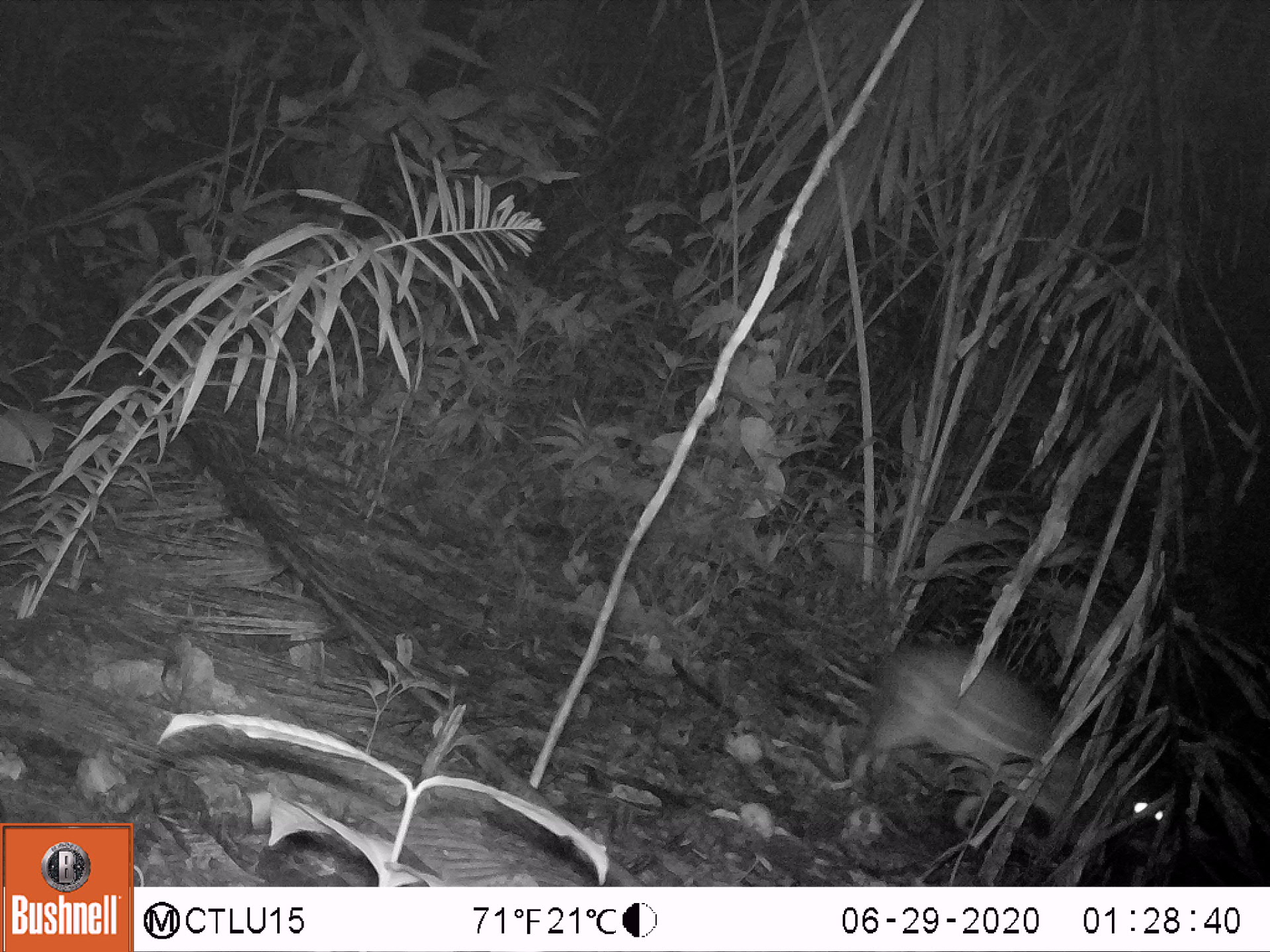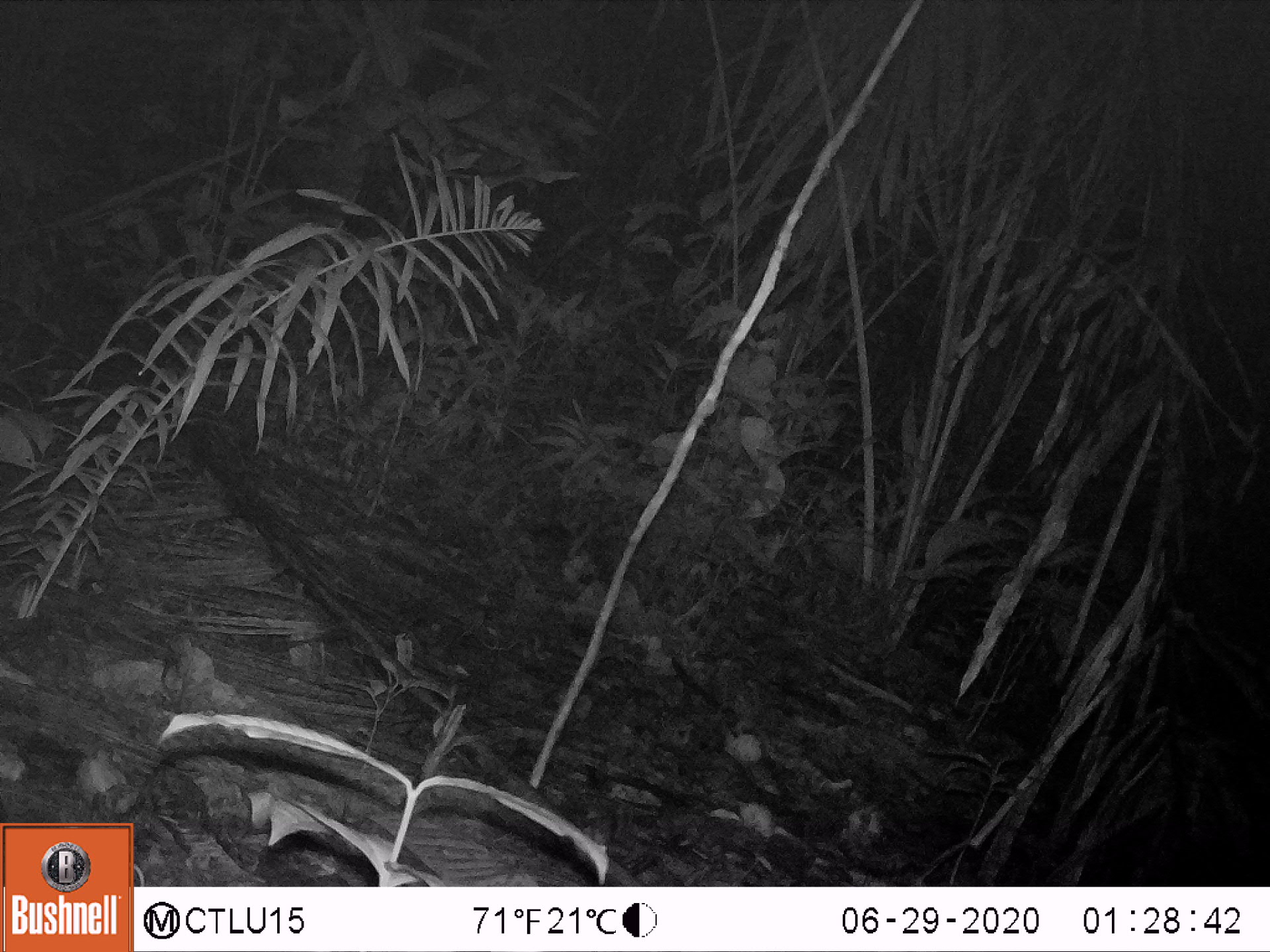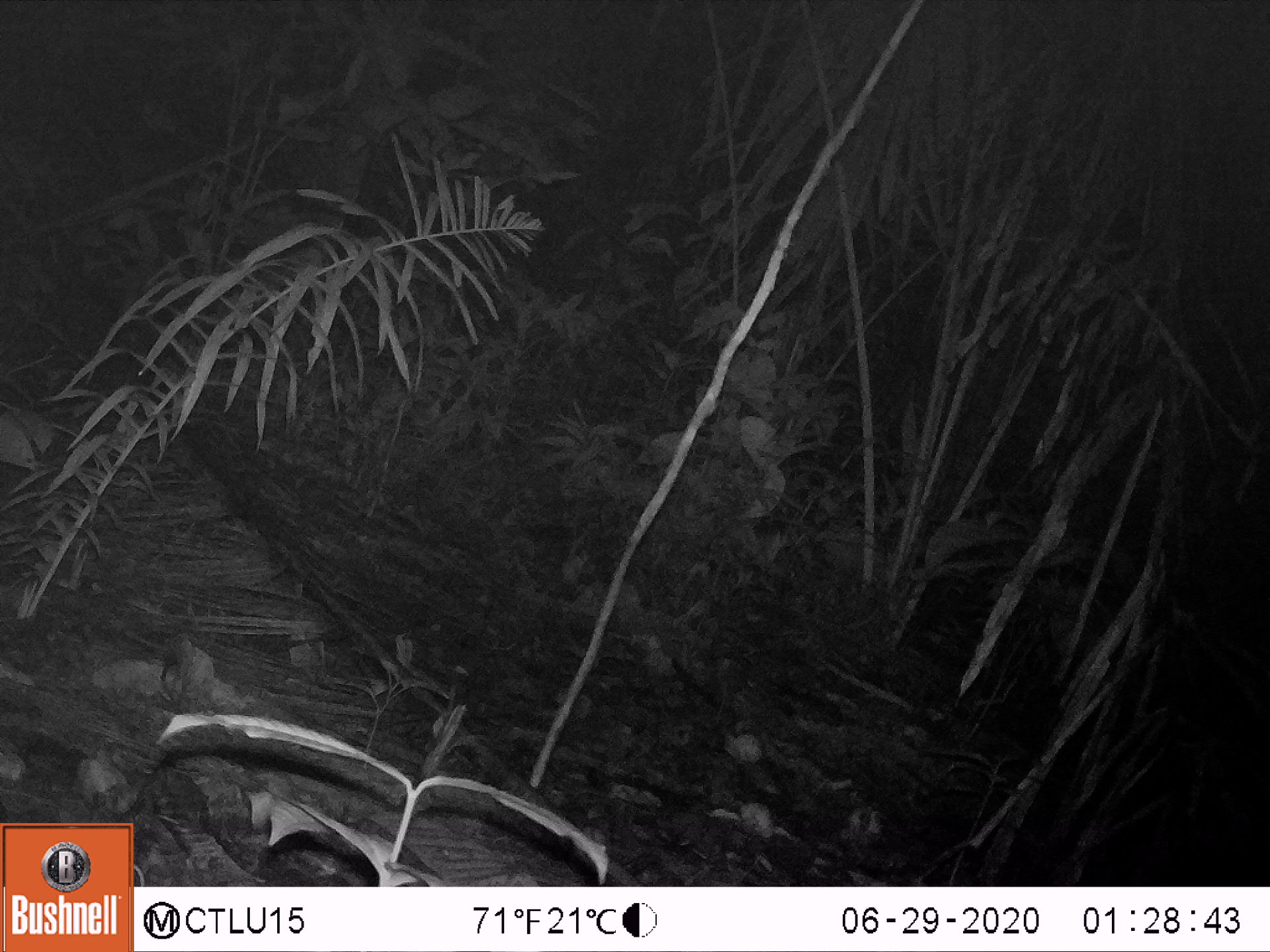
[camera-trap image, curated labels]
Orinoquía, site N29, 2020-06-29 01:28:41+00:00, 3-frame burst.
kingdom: Animalia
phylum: Chordata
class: Mammalia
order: Rodentia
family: Cuniculidae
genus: Cuniculus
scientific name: Cuniculus paca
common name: spotted paca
Spotted paca (Cuniculus paca).